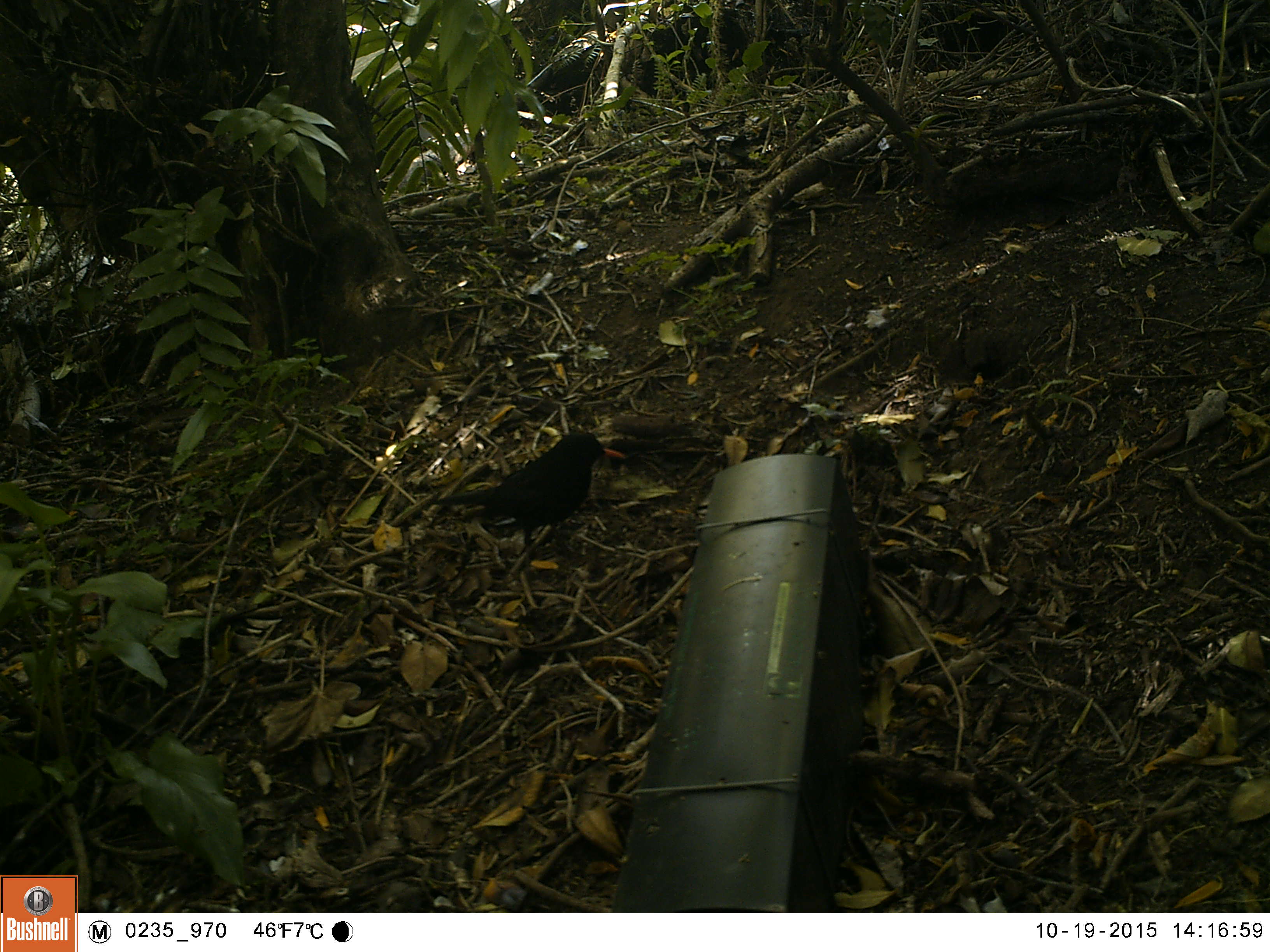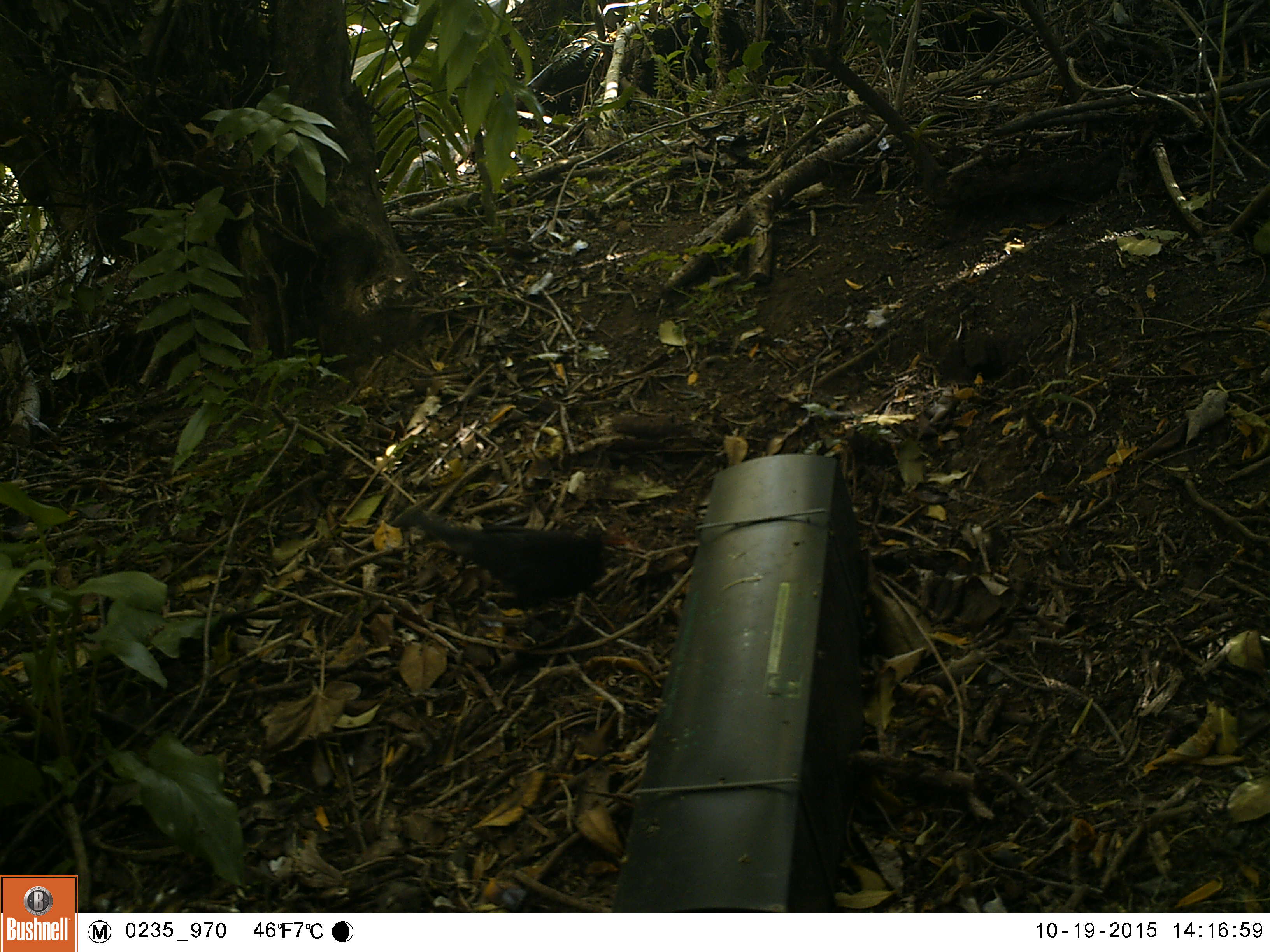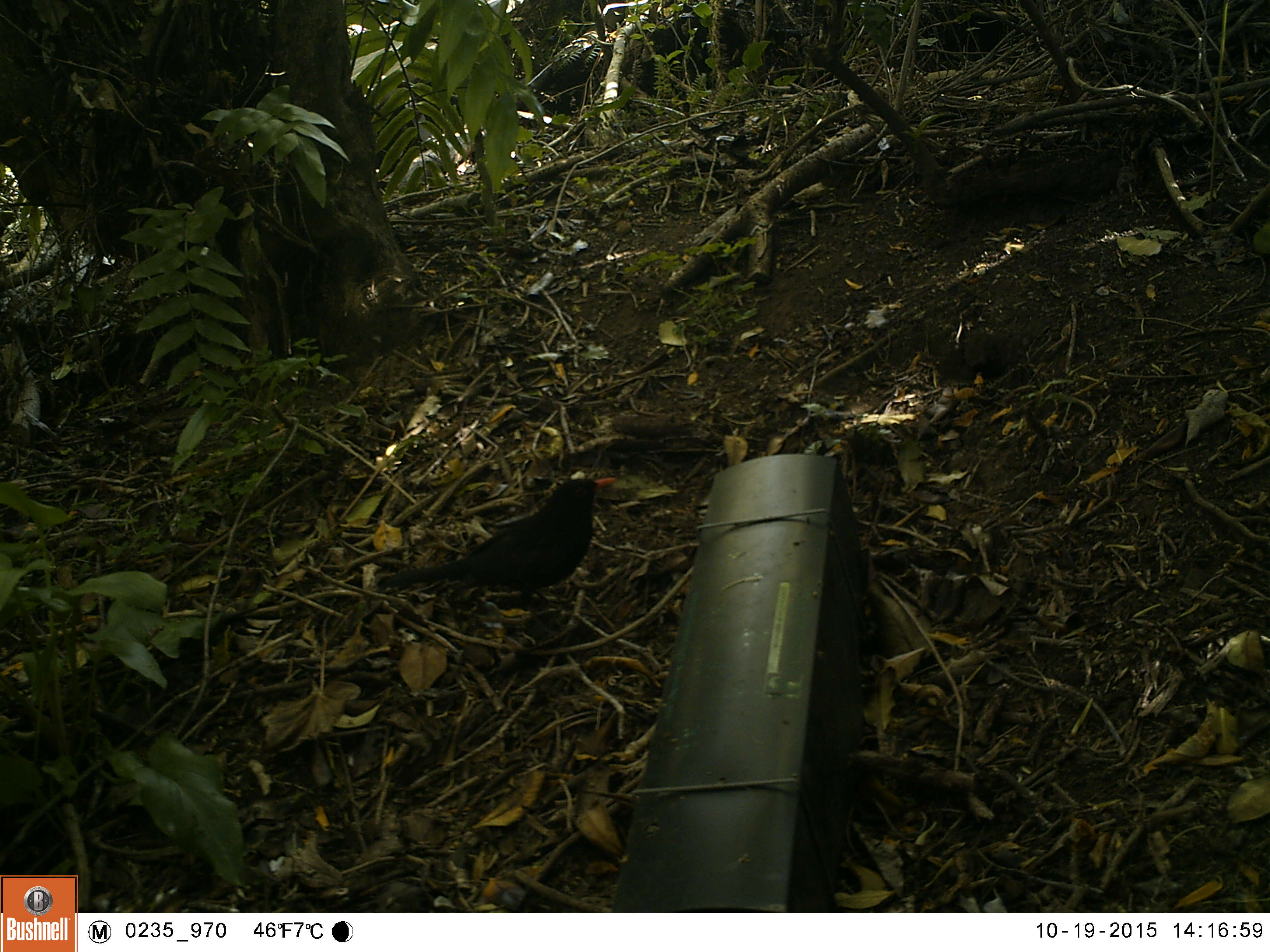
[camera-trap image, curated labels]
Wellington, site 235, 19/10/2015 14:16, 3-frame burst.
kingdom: Animalia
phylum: Chordata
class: Aves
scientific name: Aves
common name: bird